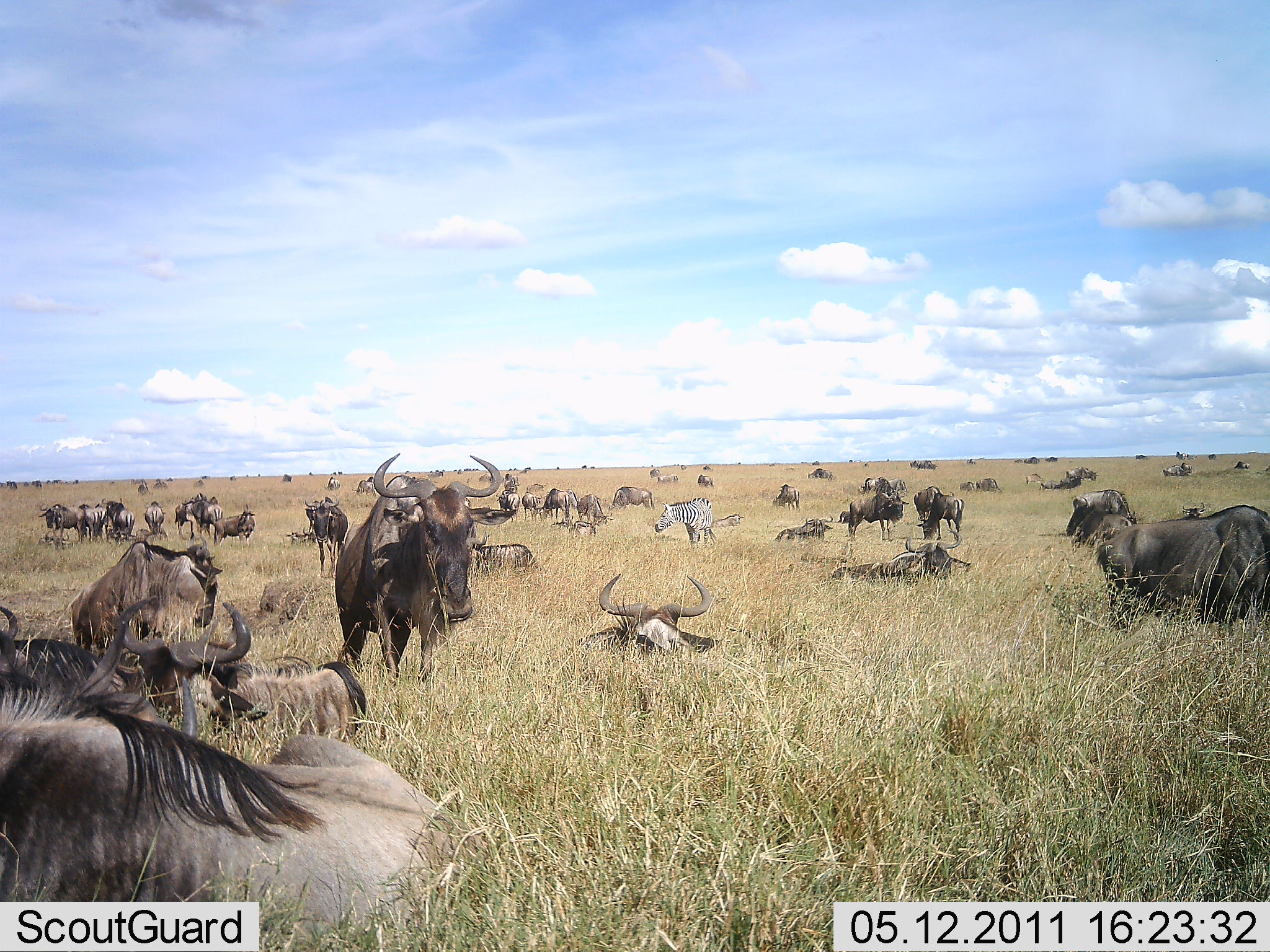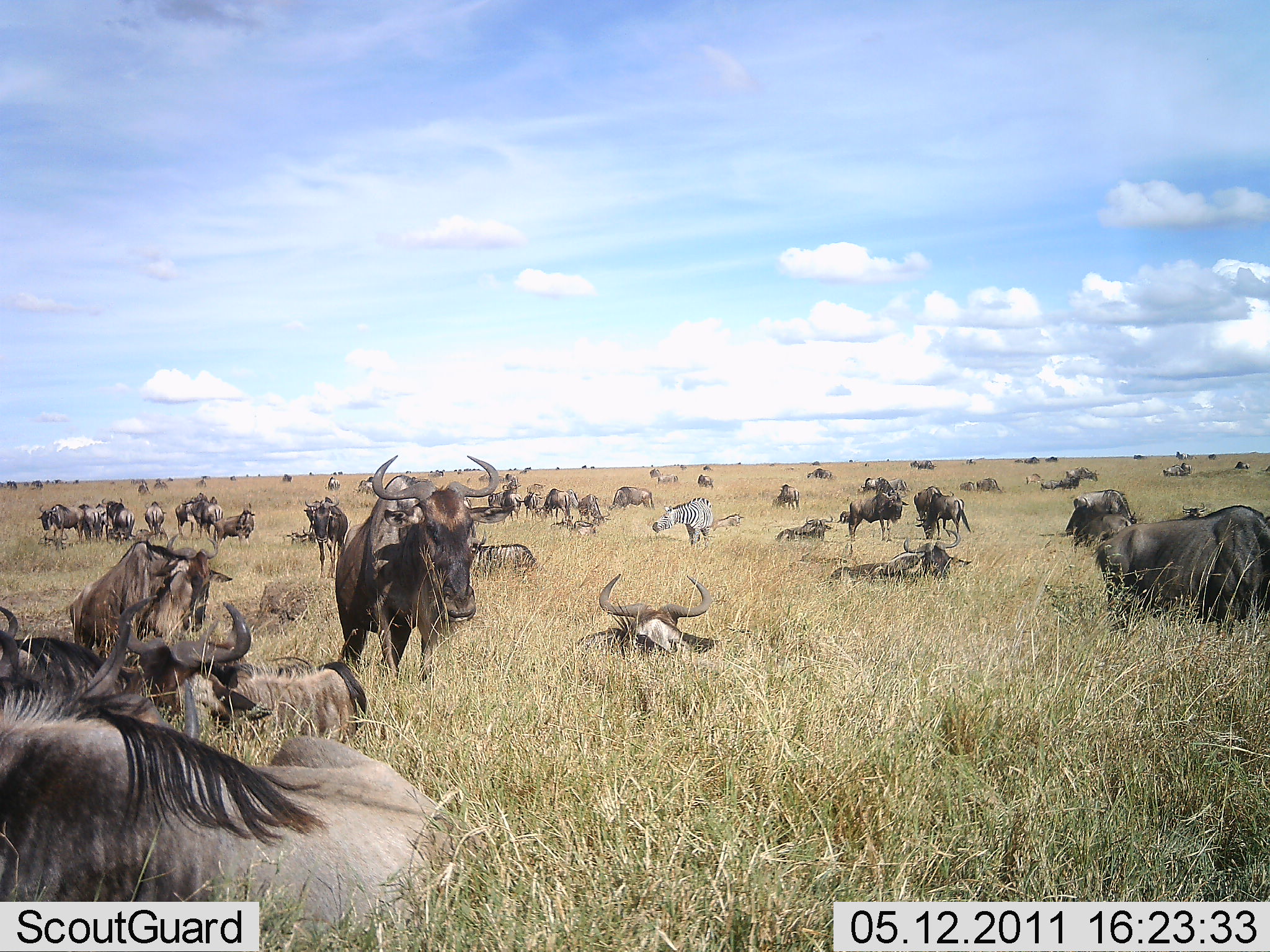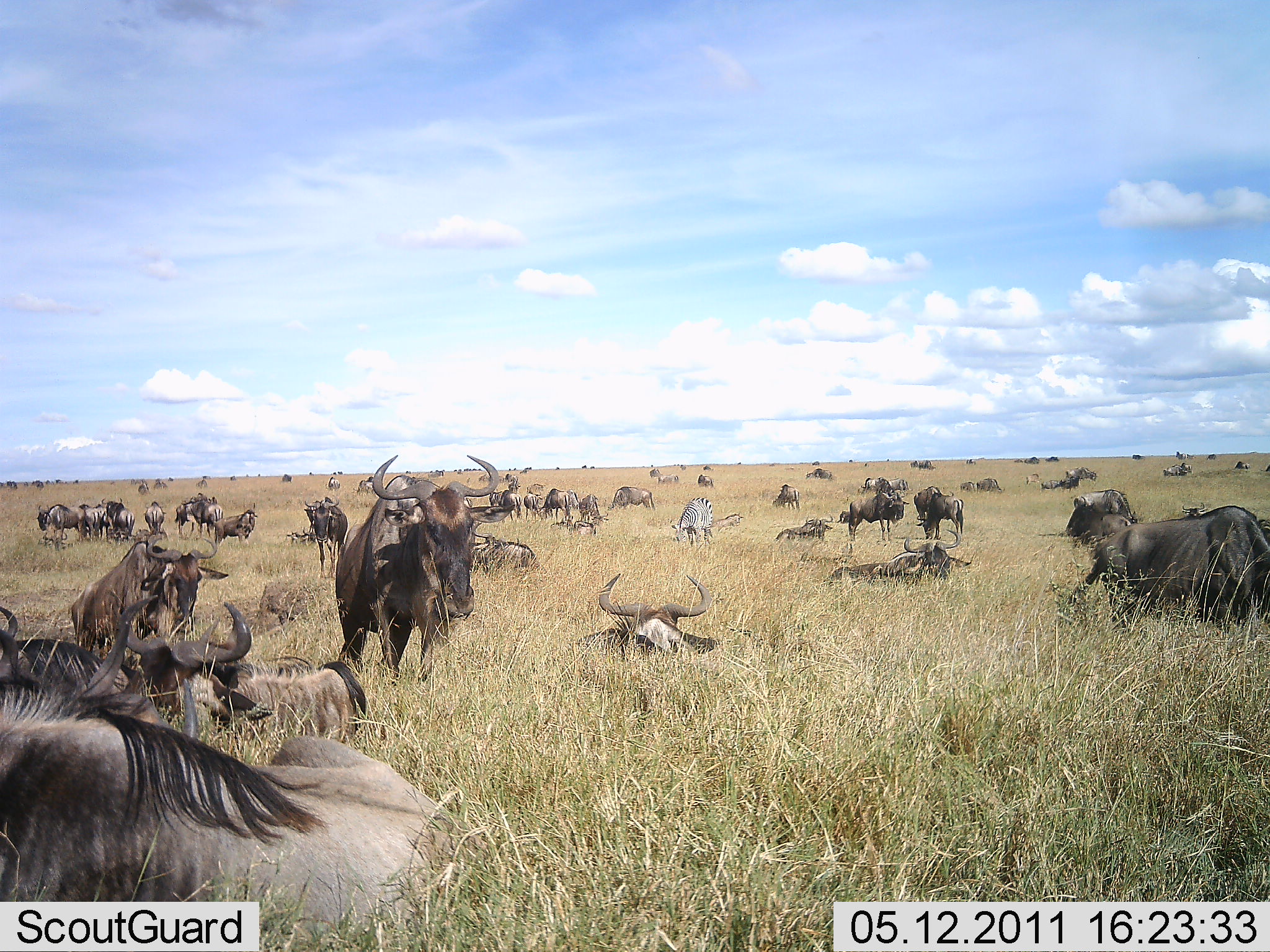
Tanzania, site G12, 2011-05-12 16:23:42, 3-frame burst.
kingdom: Animalia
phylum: Chordata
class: Mammalia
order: Artiodactyla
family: Bovidae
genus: Connochaetes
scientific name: Connochaetes taurinus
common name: blue wildebeest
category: wildebeest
Wildebeest (blue wildebeest) (Connochaetes taurinus), count 51+. Behavior (volunteer vote fractions): standing 76%, resting 100%, moving 14%, interacting 5%. Young present (vote fraction): 14%. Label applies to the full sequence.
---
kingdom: Animalia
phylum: Chordata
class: Mammalia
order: Perissodactyla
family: Equidae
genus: Equus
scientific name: Equus quagga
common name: plains zebra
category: zebra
Zebra (plains zebra) (Equus quagga), count 1. Behavior (volunteer vote fractions): standing 55%, resting 9%, moving 0%, interacting 0%. Young present (vote fraction): 0%. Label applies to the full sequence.